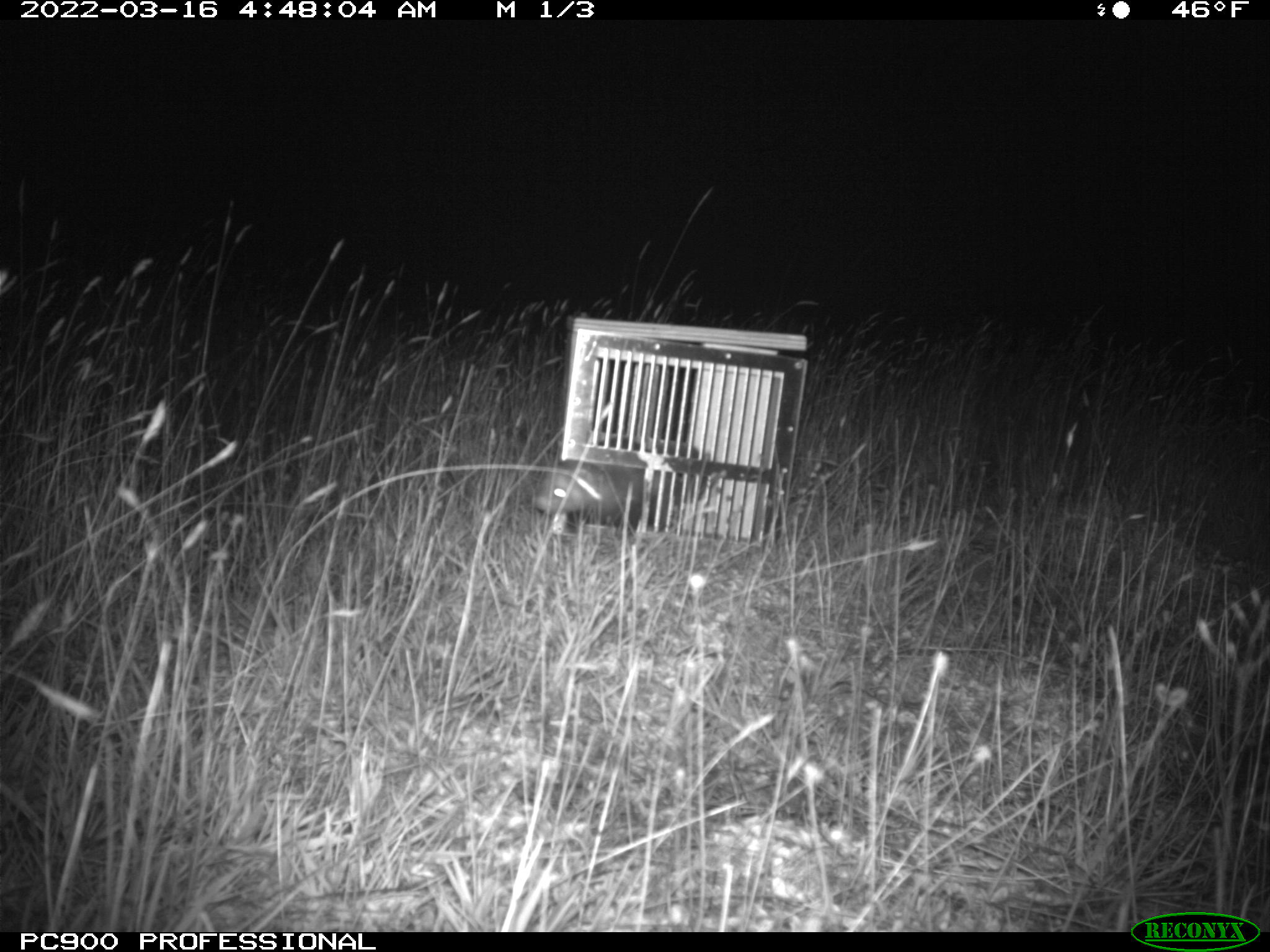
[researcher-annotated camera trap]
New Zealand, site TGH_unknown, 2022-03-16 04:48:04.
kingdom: Animalia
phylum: Chordata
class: Mammalia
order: Carnivora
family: Mustelidae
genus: Mustela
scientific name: Mustela furo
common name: ferret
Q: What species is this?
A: Ferret (Mustela furo).